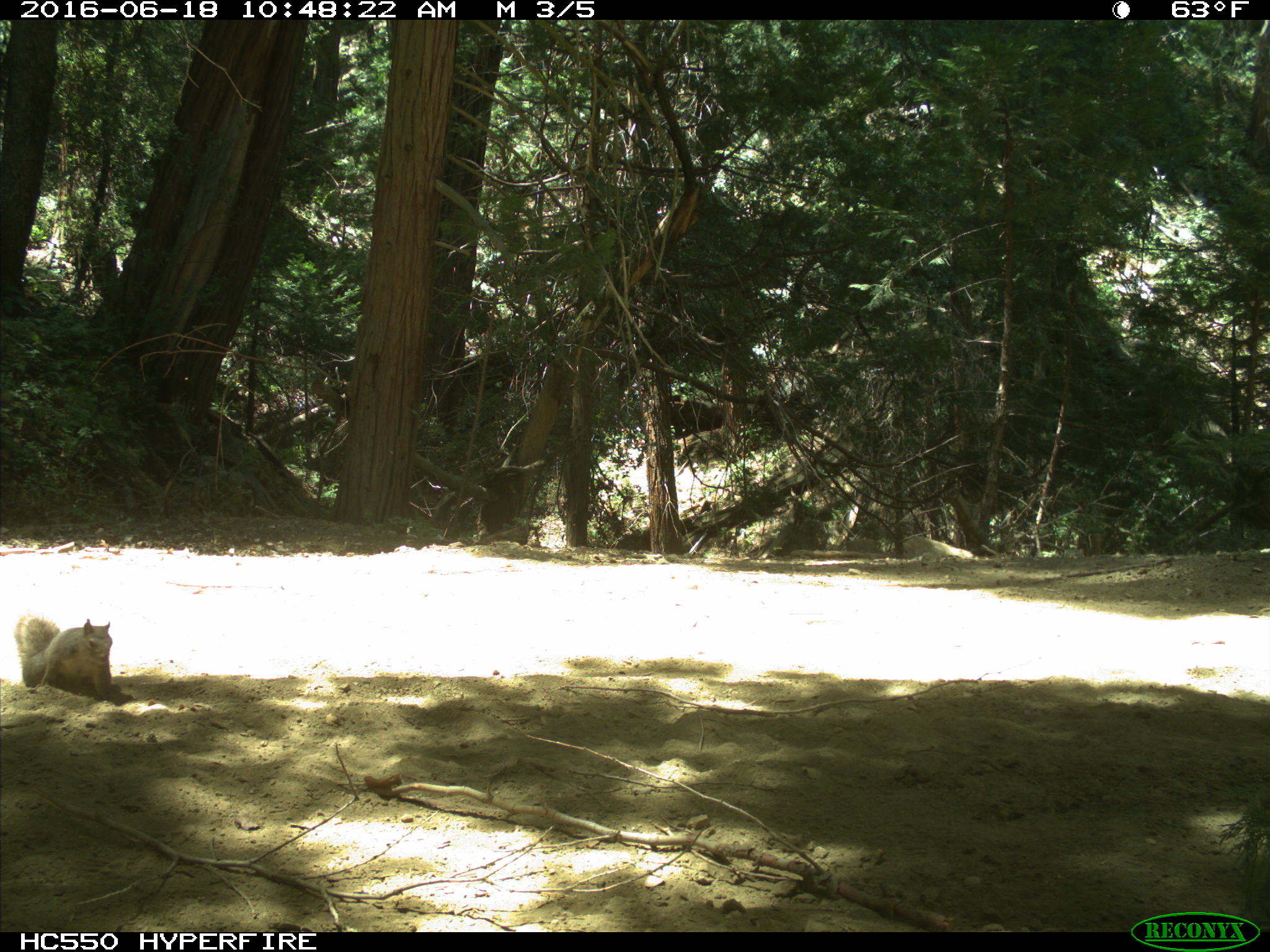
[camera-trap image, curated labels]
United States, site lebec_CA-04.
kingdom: Animalia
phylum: Chordata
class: Mammalia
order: Rodentia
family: Sciuridae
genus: Sciurus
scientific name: Sciurus carolinensis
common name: eastern gray squirrel